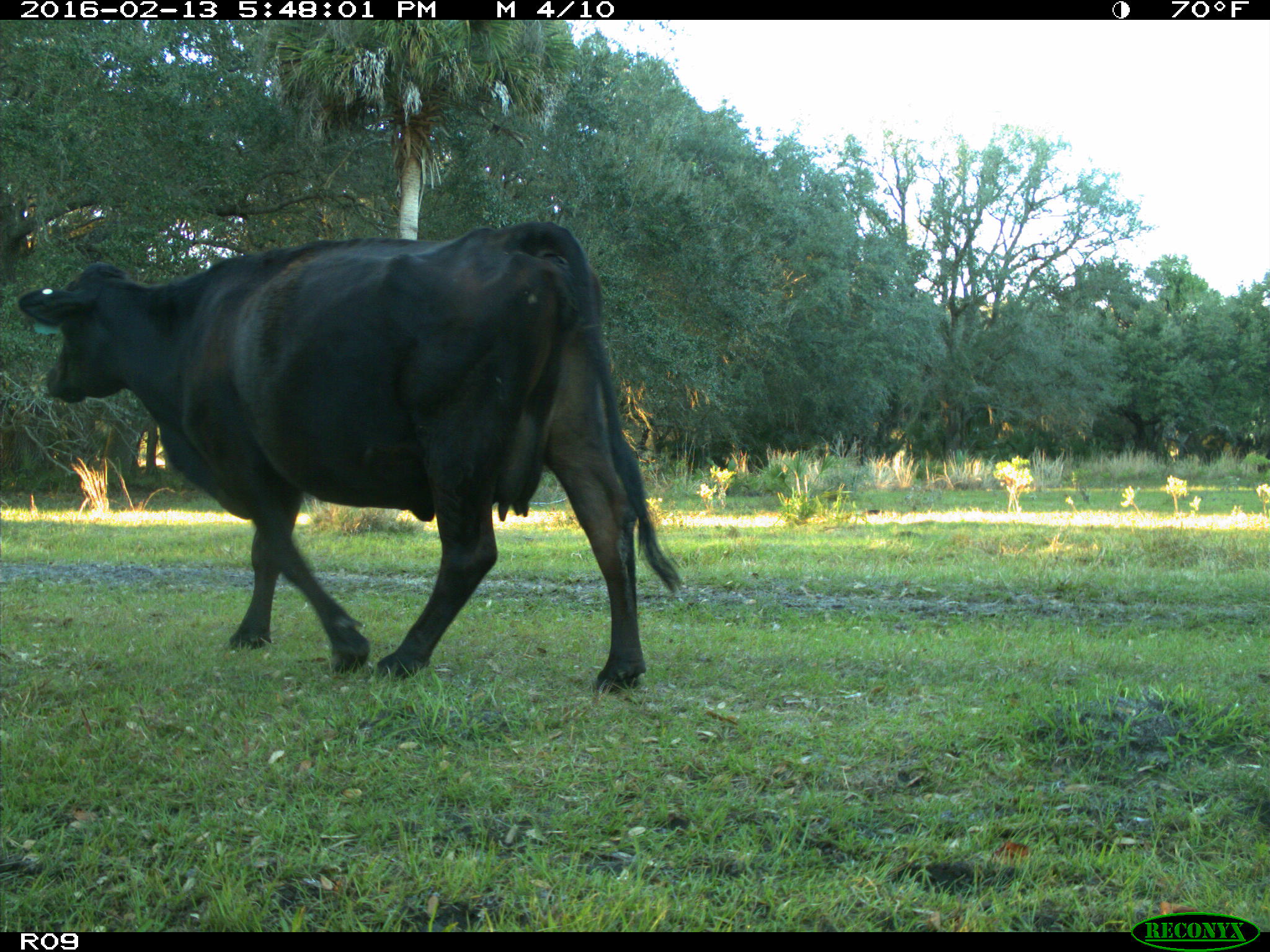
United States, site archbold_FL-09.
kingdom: Animalia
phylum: Chordata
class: Mammalia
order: Artiodactyla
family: Bovidae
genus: Bos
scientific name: Bos taurus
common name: domestic cow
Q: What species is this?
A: Bos taurus (domestic cow).